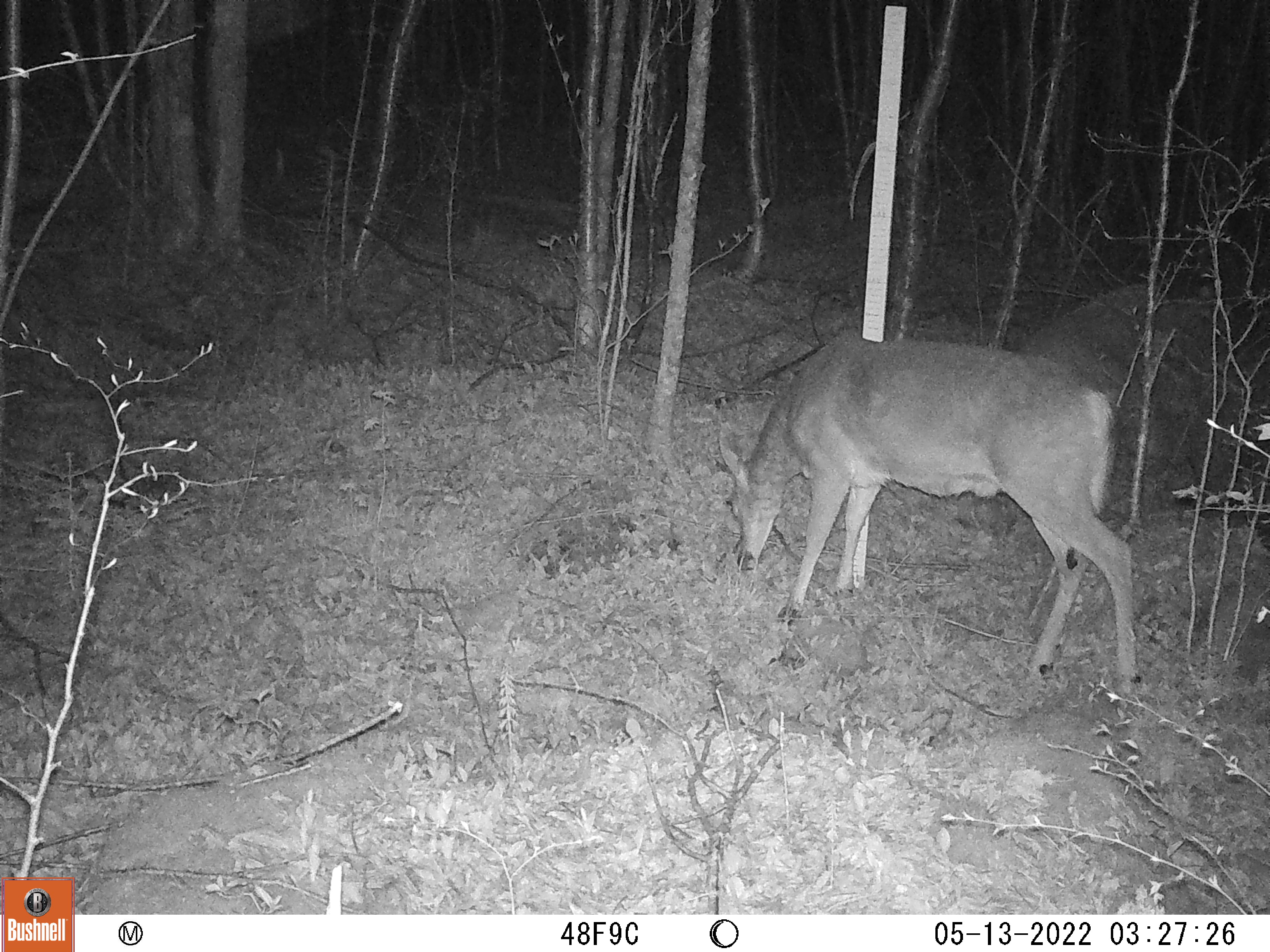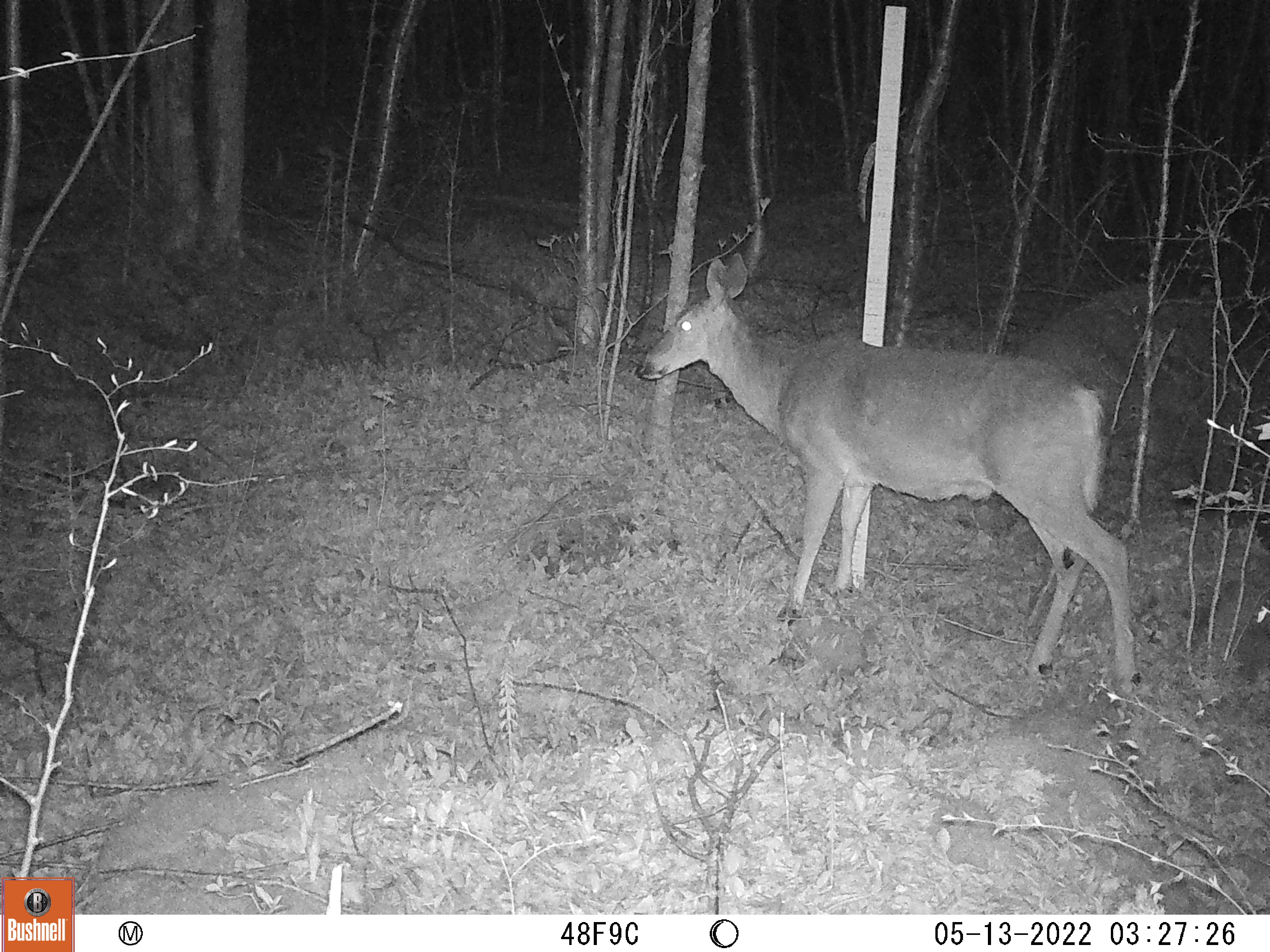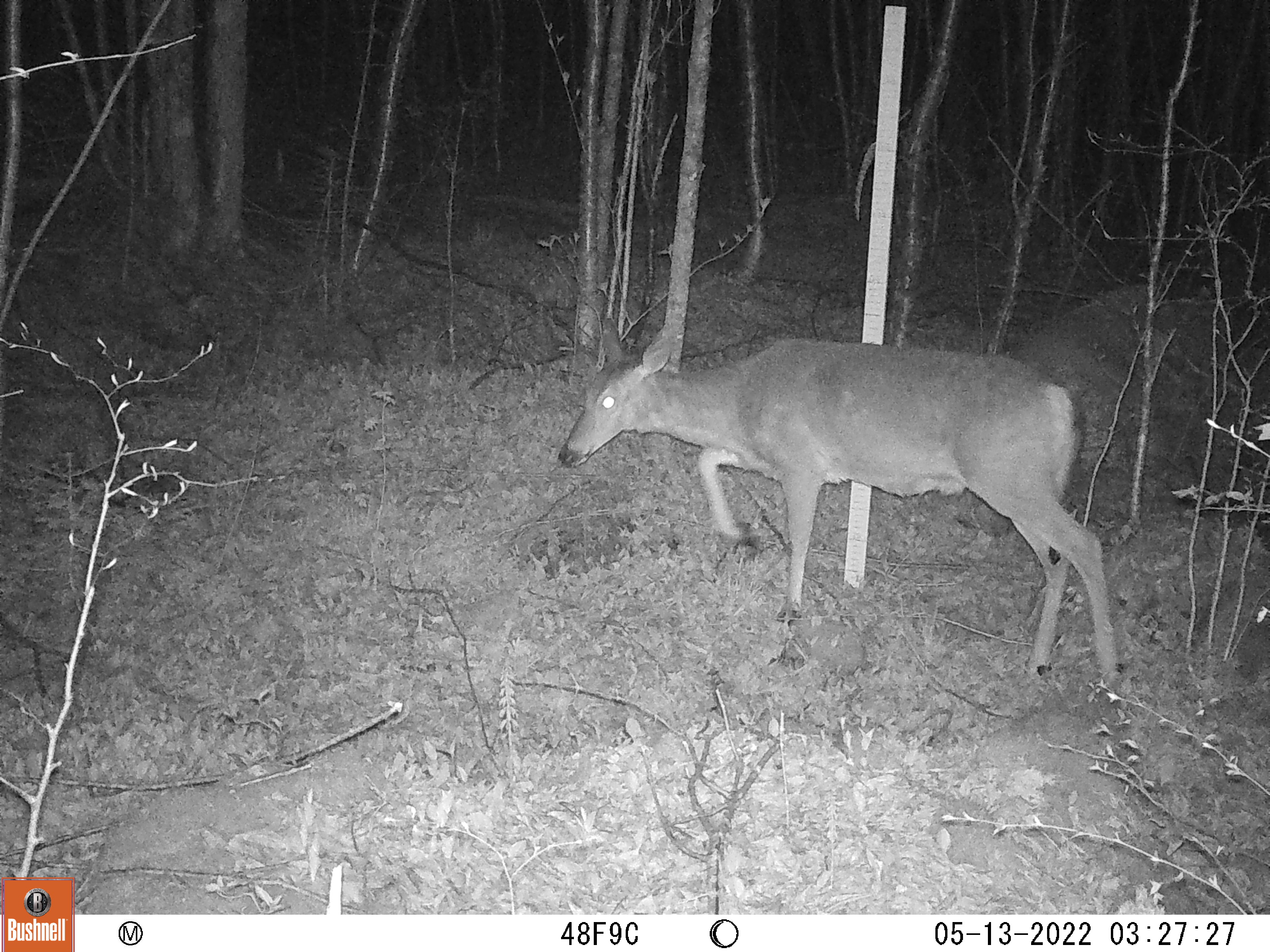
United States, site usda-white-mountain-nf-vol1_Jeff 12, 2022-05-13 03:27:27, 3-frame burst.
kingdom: Animalia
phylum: Chordata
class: Mammalia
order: Artiodactyla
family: Cervidae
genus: Odocoileus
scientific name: Odocoileus virginianus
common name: white-tailed deer